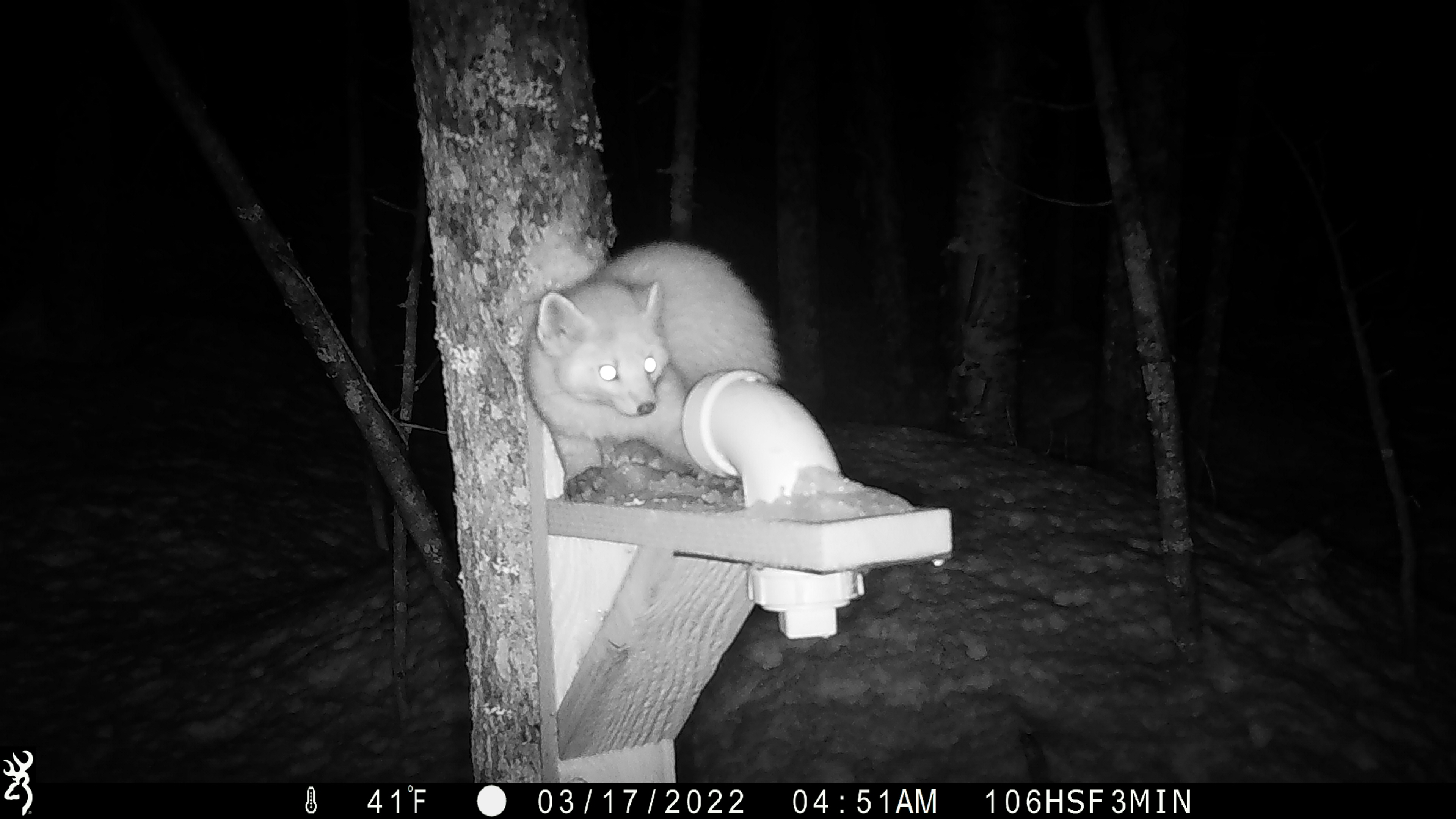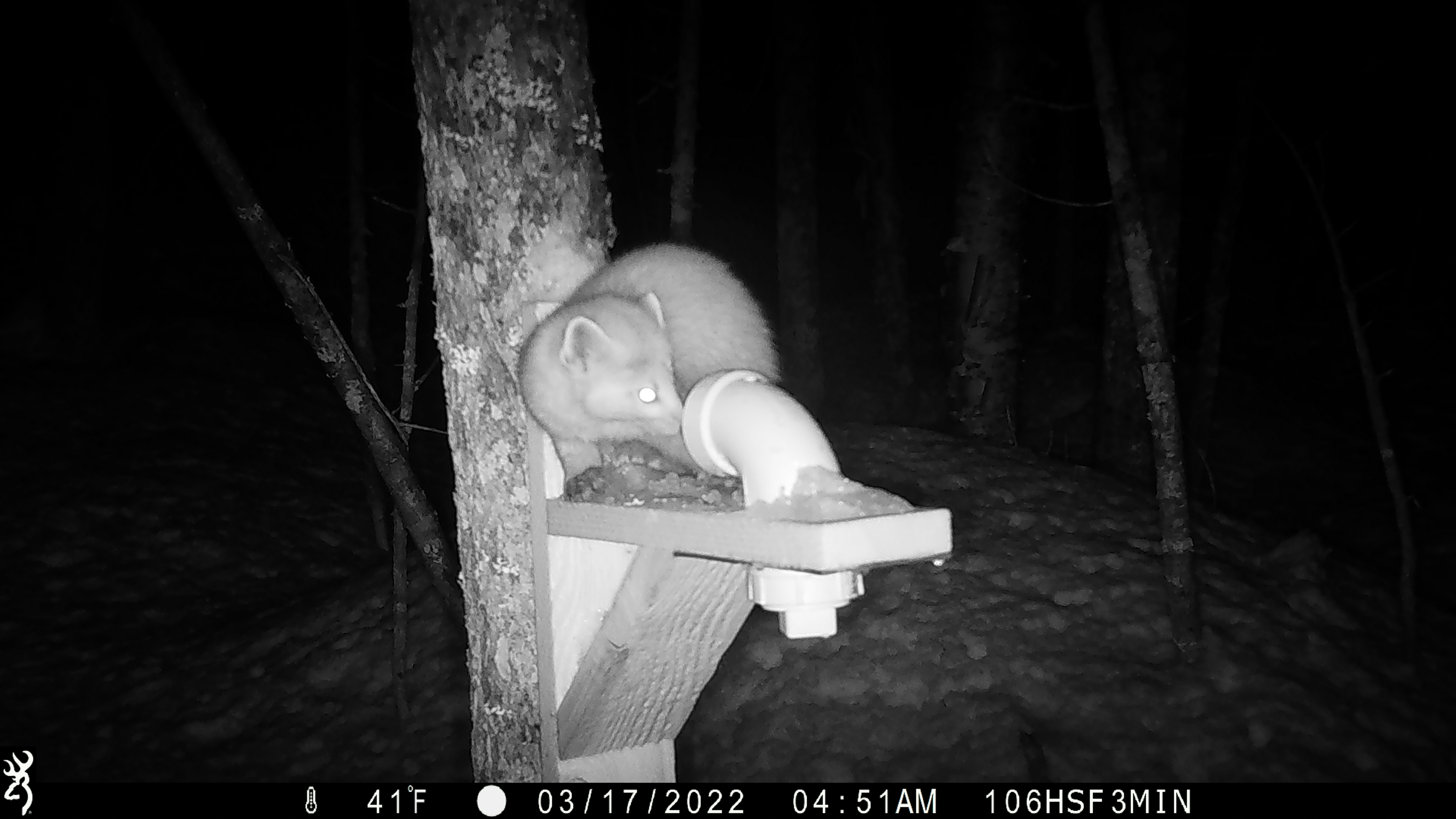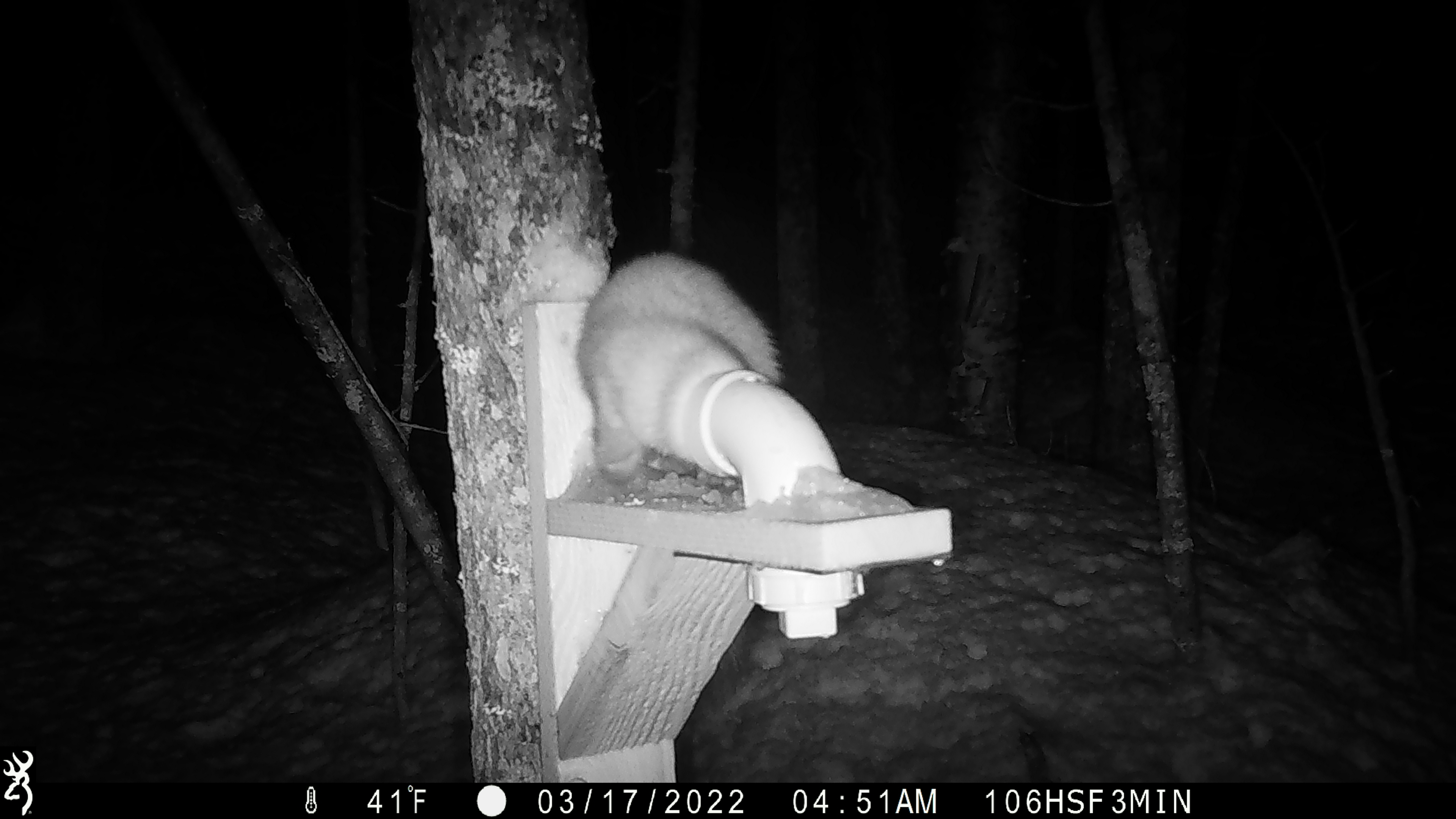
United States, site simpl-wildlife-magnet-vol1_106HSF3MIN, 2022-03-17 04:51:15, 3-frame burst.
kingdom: Animalia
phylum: Chordata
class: Mammalia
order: Carnivora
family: Mustelidae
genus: Martes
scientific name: Martes americana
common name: american marten